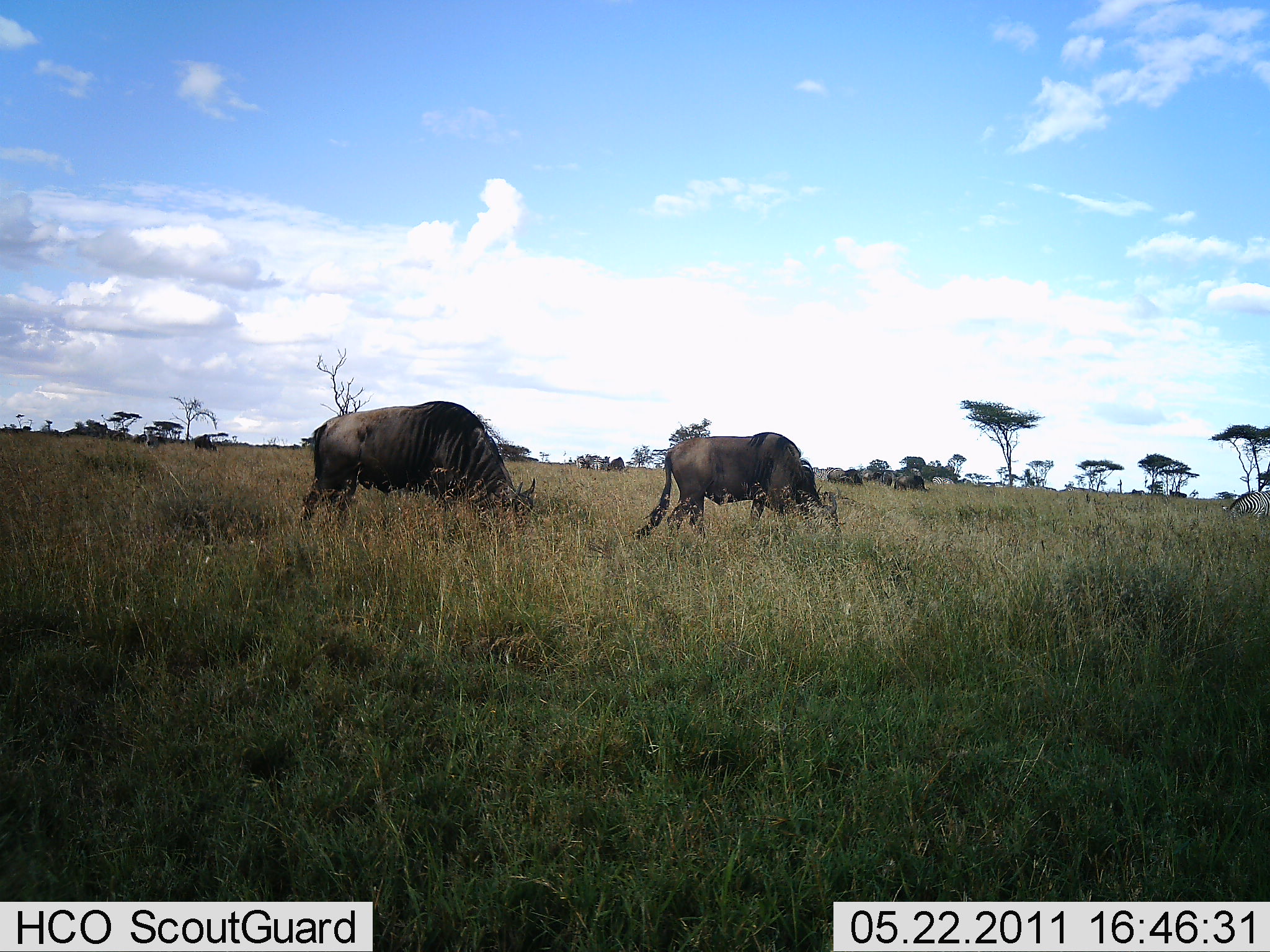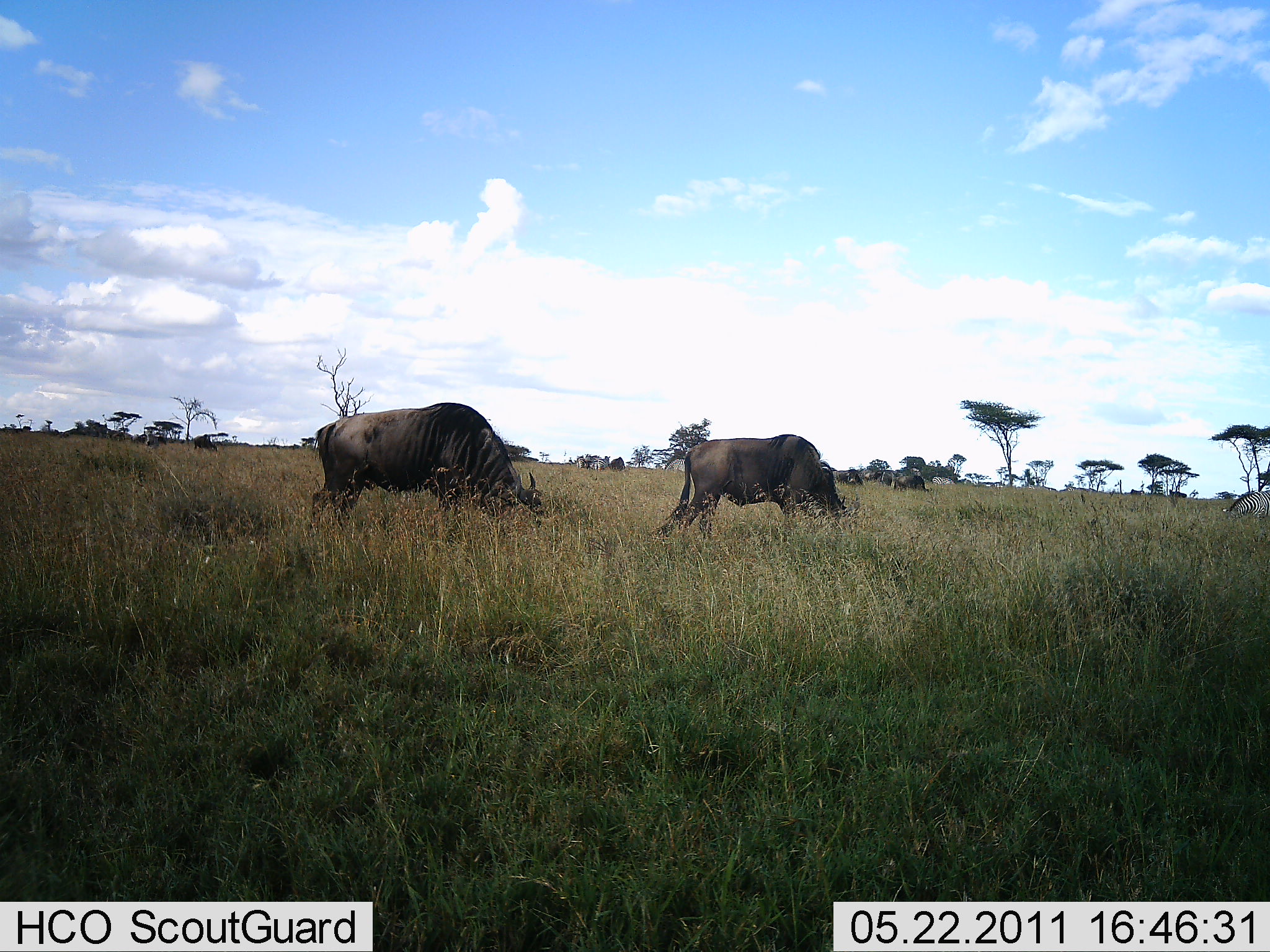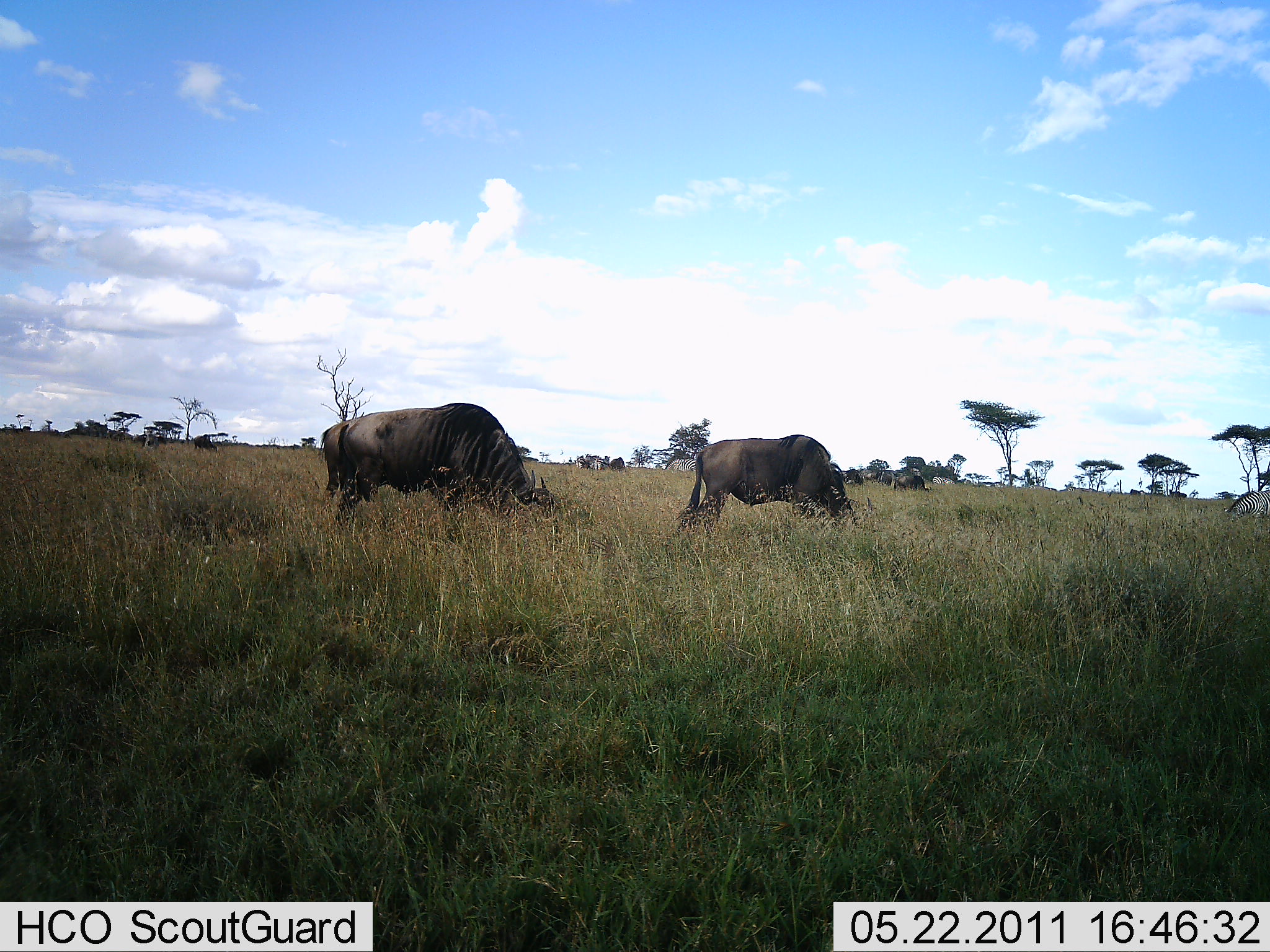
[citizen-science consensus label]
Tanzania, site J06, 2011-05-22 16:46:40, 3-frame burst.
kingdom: Animalia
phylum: Chordata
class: Mammalia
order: Artiodactyla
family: Bovidae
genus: Connochaetes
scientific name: Connochaetes taurinus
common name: blue wildebeest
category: wildebeest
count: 2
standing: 13%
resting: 0%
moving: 13%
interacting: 0%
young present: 0%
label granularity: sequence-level